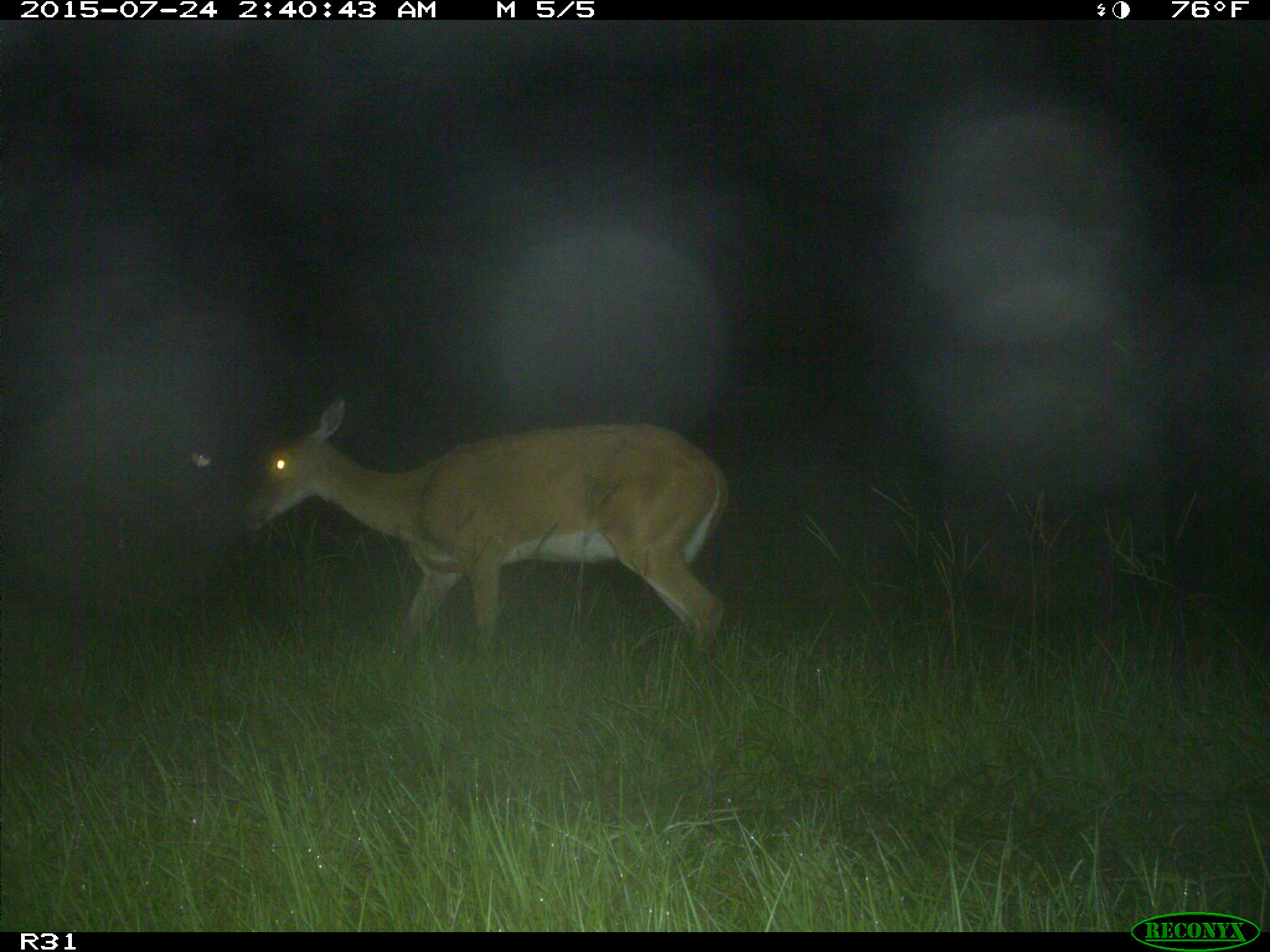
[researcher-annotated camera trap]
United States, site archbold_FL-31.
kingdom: Animalia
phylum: Chordata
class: Mammalia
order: Artiodactyla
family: Cervidae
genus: Odocoileus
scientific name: Odocoileus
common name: deer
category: unidentified deer